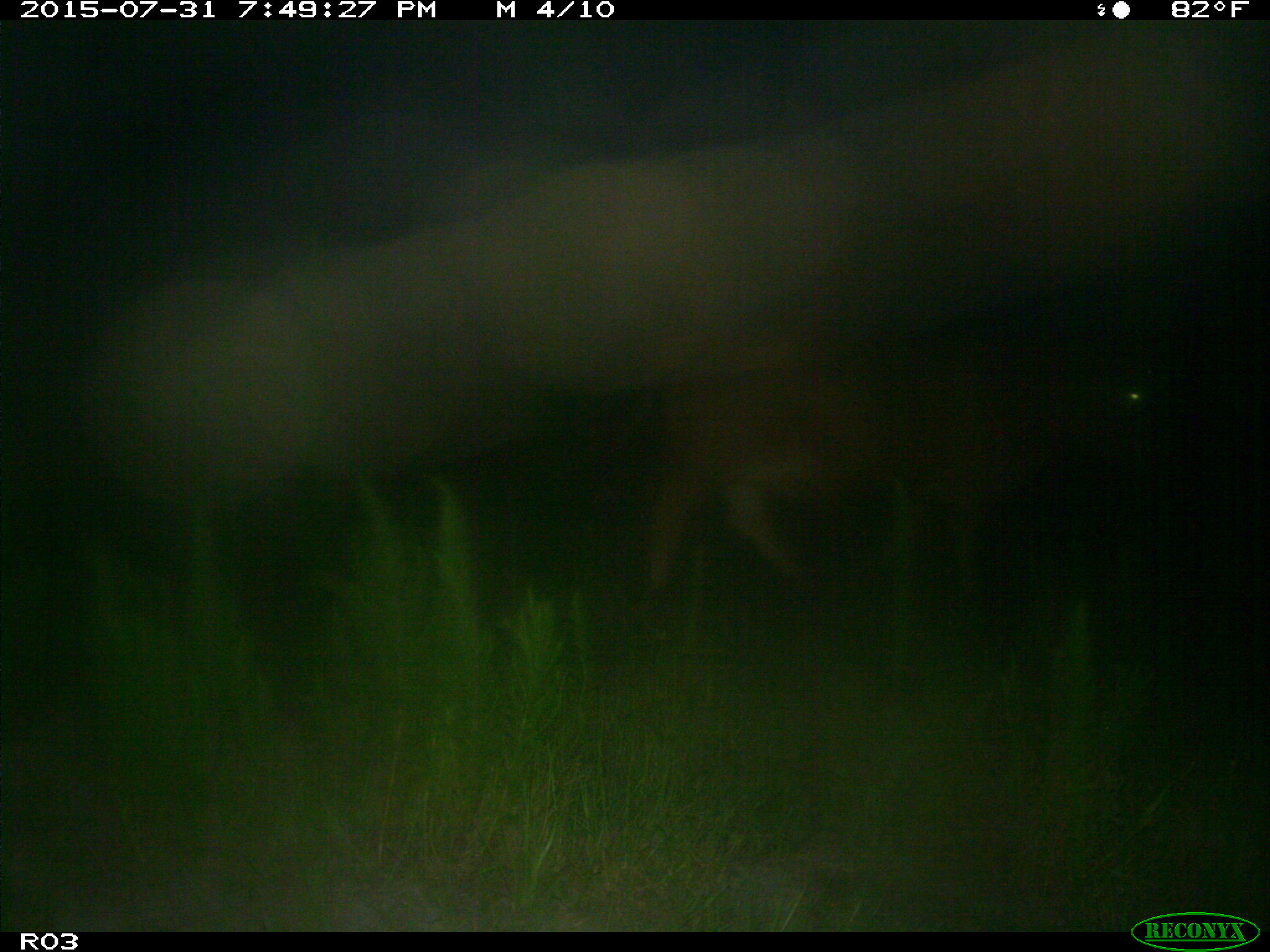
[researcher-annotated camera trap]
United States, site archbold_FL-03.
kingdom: Animalia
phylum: Chordata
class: Mammalia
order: Artiodactyla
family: Bovidae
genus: Bos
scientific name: Bos taurus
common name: domestic cow